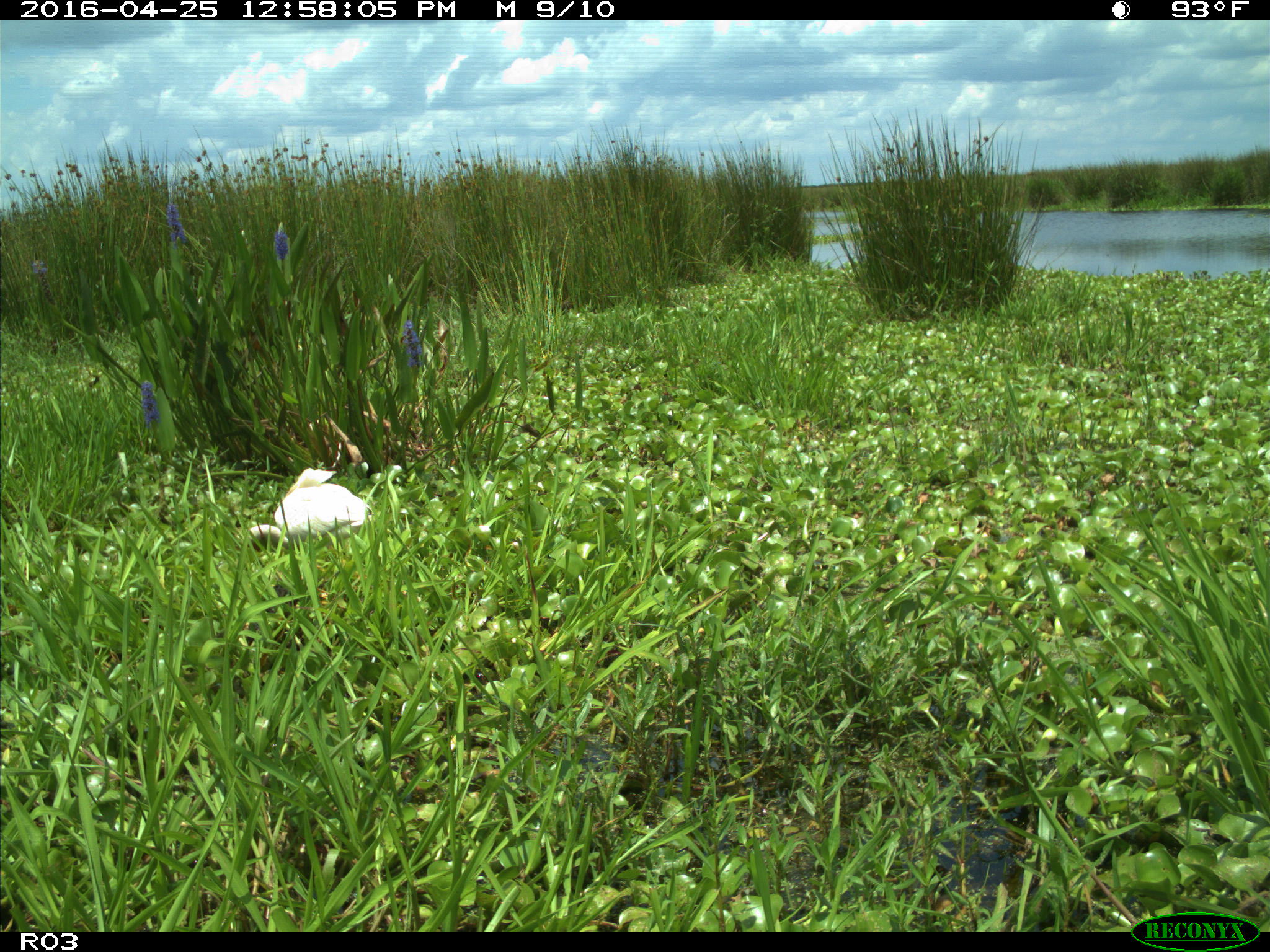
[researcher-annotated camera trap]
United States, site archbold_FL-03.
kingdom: Animalia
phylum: Chordata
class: Aves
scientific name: Aves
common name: birds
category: unidentified bird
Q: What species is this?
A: Unidentified bird (birds) (Aves).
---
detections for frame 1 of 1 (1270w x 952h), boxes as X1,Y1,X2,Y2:
animal: 237,465,374,553